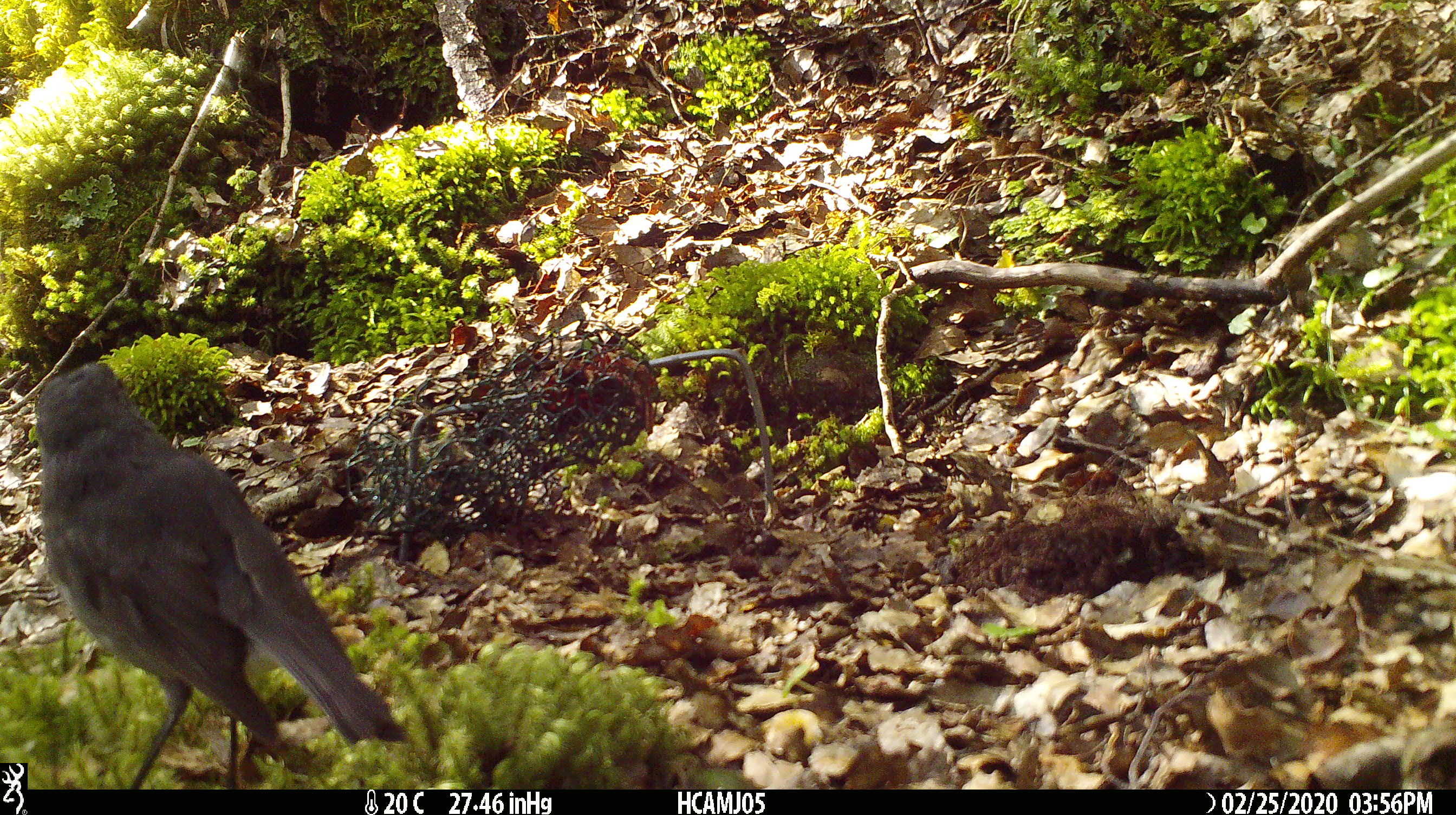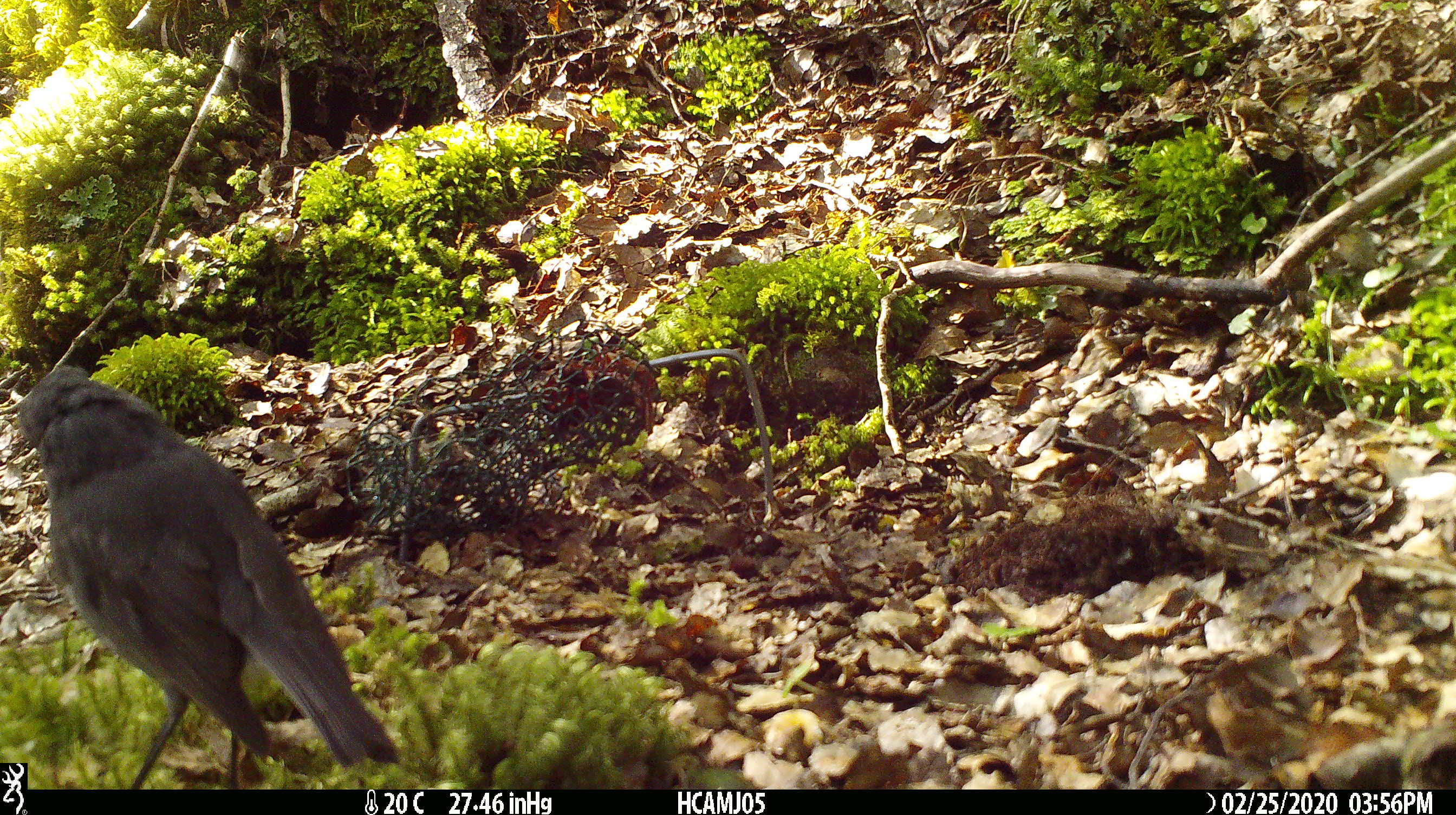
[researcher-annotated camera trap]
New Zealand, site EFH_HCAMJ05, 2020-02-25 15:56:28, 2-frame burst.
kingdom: Animalia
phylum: Chordata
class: Aves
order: Passeriformes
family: Petroicidae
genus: Petroica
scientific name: Petroica australis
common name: new zealand robin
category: robin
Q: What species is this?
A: Robin (new zealand robin) (Petroica australis).